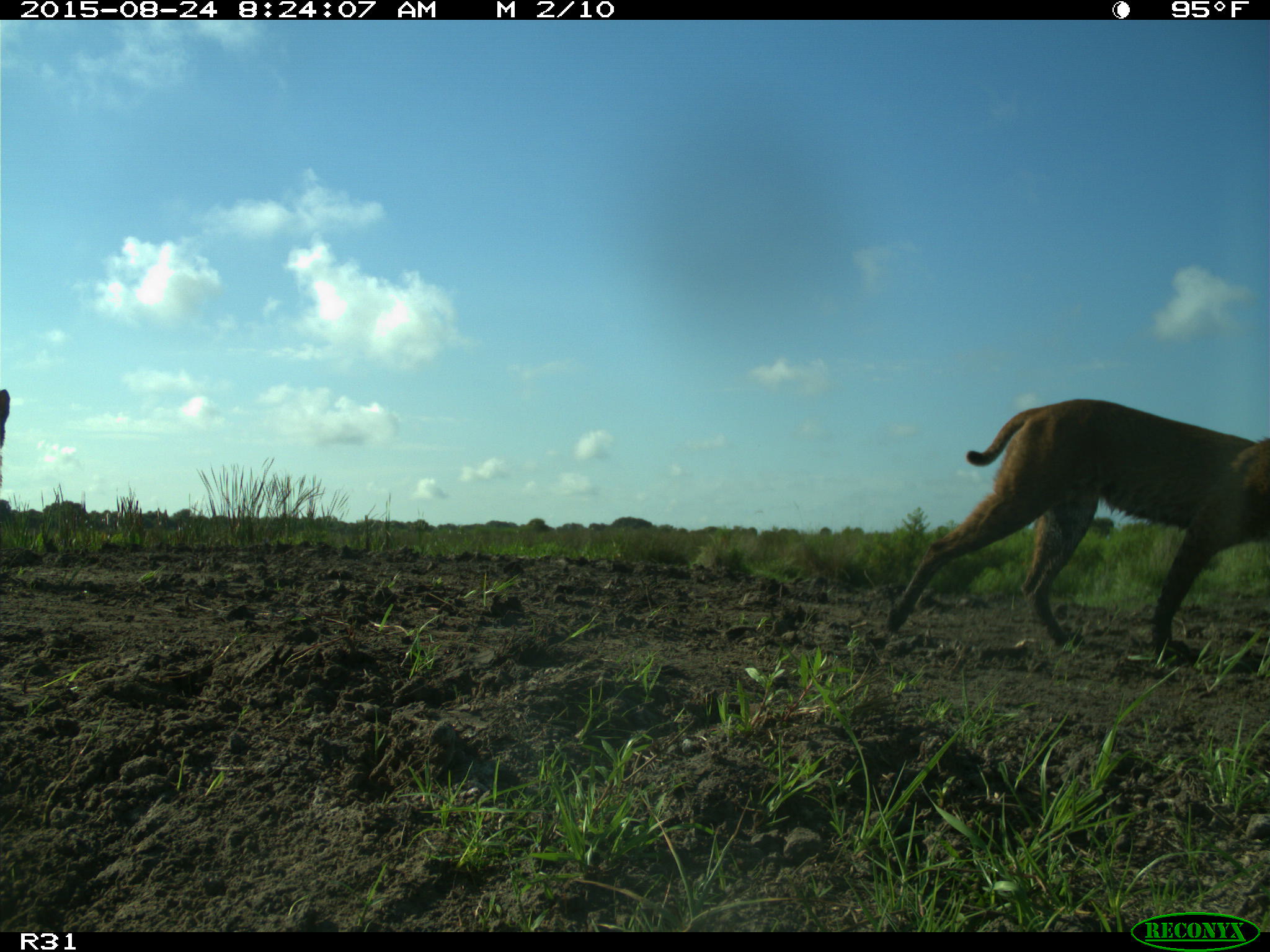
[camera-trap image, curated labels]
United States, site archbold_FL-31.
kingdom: Animalia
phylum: Chordata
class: Mammalia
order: Carnivora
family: Felidae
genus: Lynx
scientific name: Lynx rufus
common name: bobcat